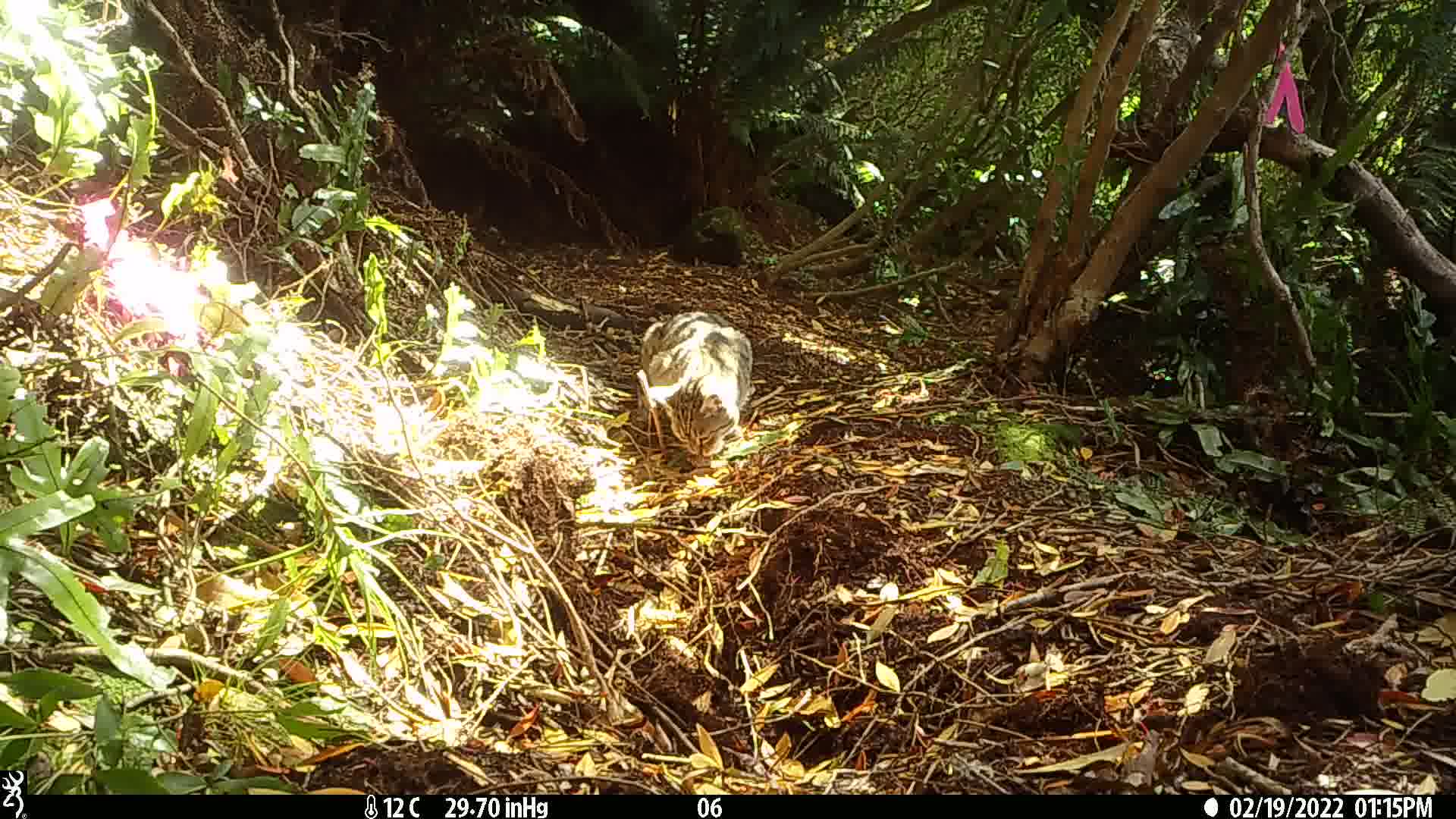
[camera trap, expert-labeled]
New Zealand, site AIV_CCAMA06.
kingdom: Animalia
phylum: Chordata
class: Mammalia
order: Carnivora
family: Felidae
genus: Felis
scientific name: Felis catus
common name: domestic cat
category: cat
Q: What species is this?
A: Cat (domestic cat) (Felis catus).